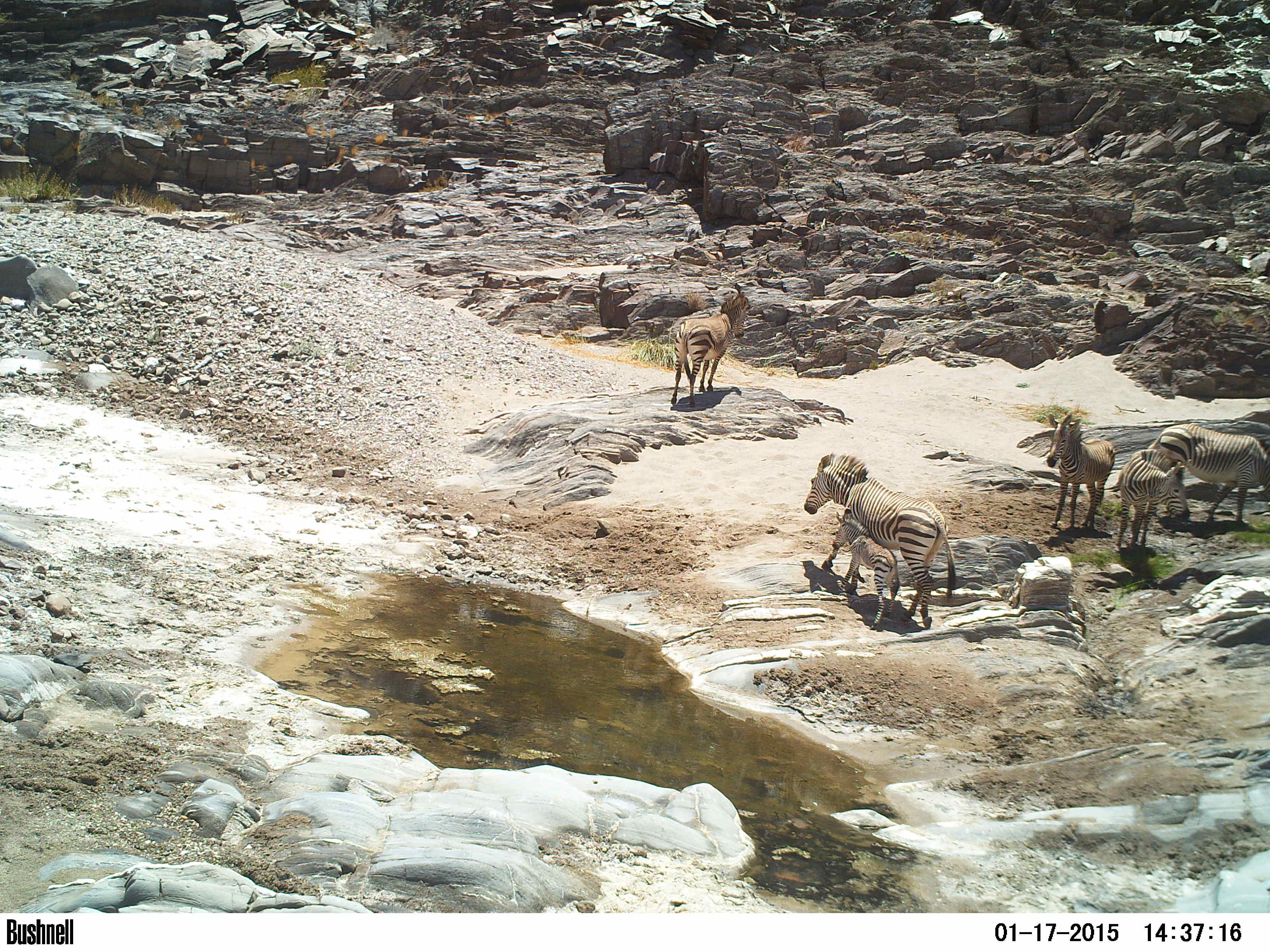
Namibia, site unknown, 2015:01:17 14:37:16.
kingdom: Animalia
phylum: Chordata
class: Mammalia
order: Perissodactyla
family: Equidae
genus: Equus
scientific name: Equus zebra hartmannae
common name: hartmann's mountain zebra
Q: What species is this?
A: Equus zebra hartmannae (hartmann's mountain zebra).